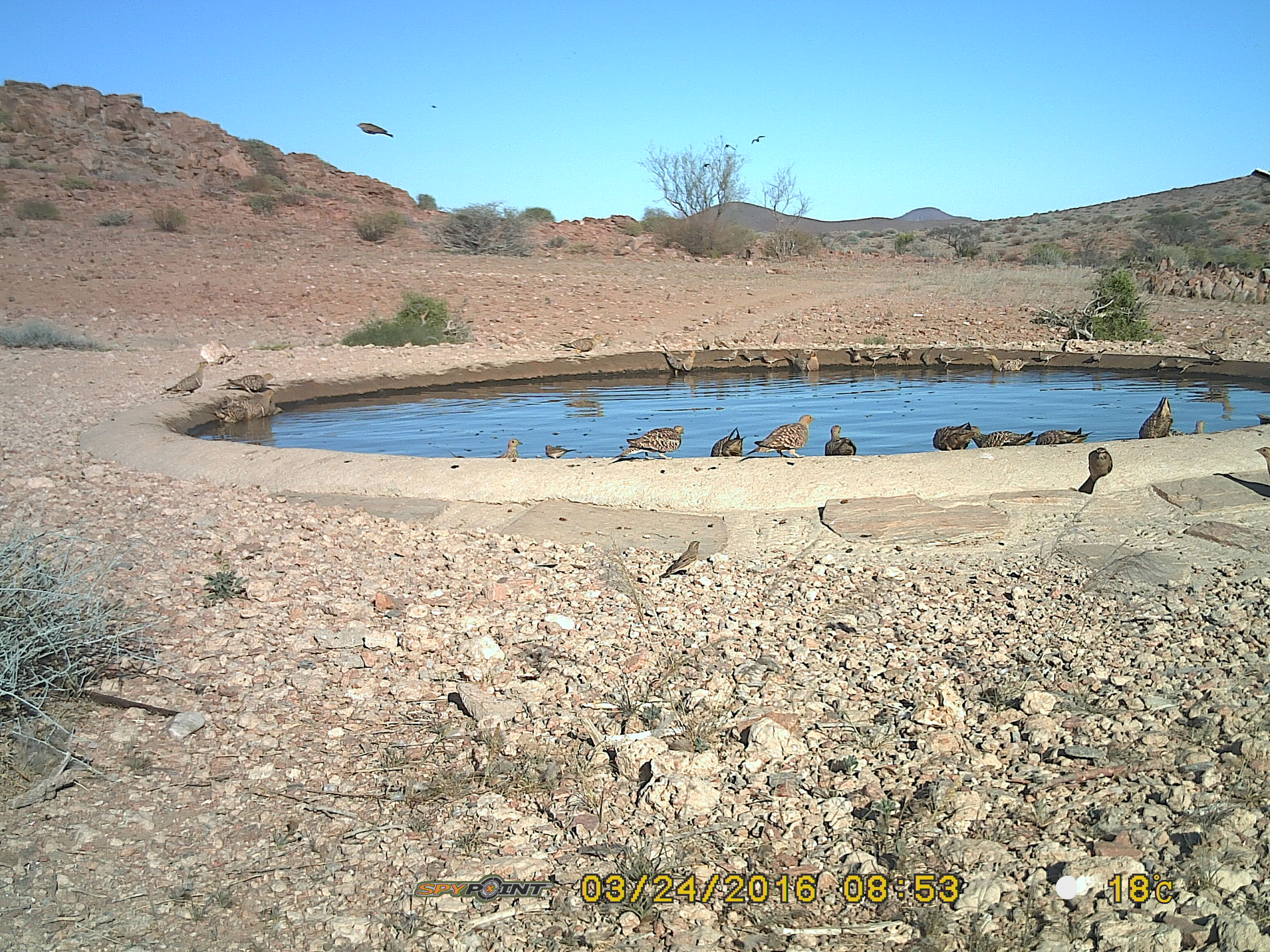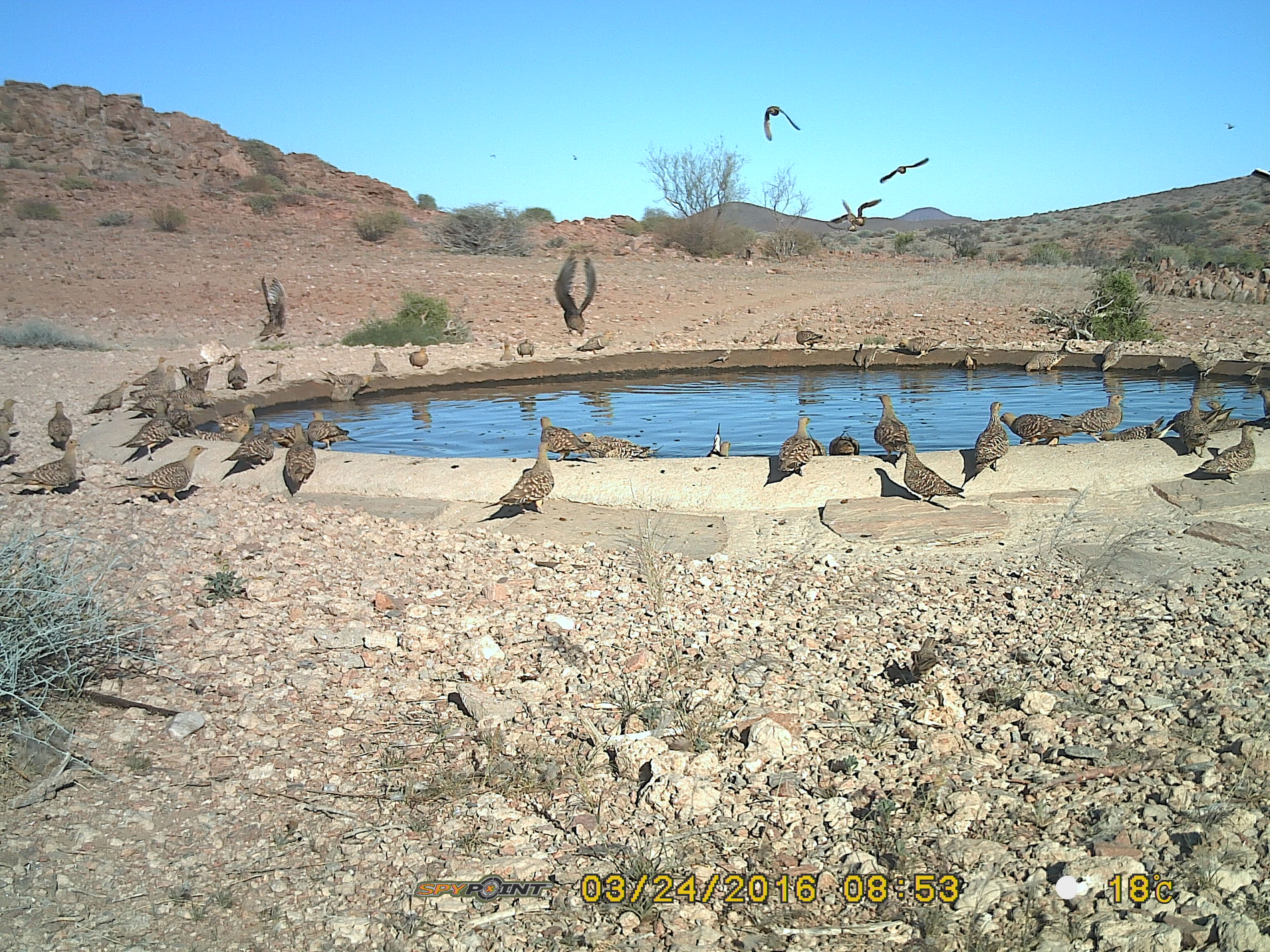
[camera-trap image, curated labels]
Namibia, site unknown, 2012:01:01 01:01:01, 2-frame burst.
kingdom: Animalia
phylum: Chordata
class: Aves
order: Pterocliformes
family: Pteroclidae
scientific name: Pteroclidae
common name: sandgrouse